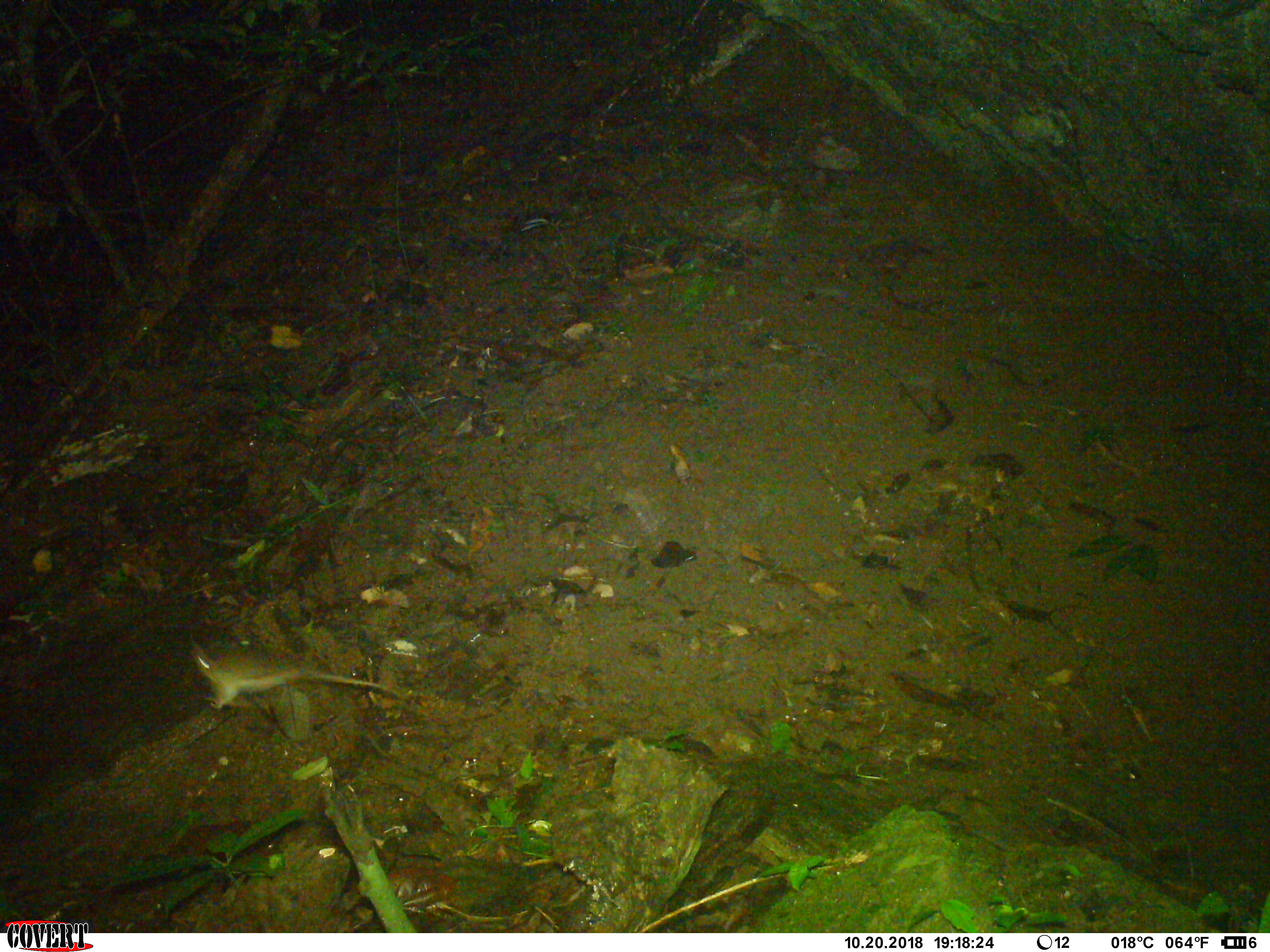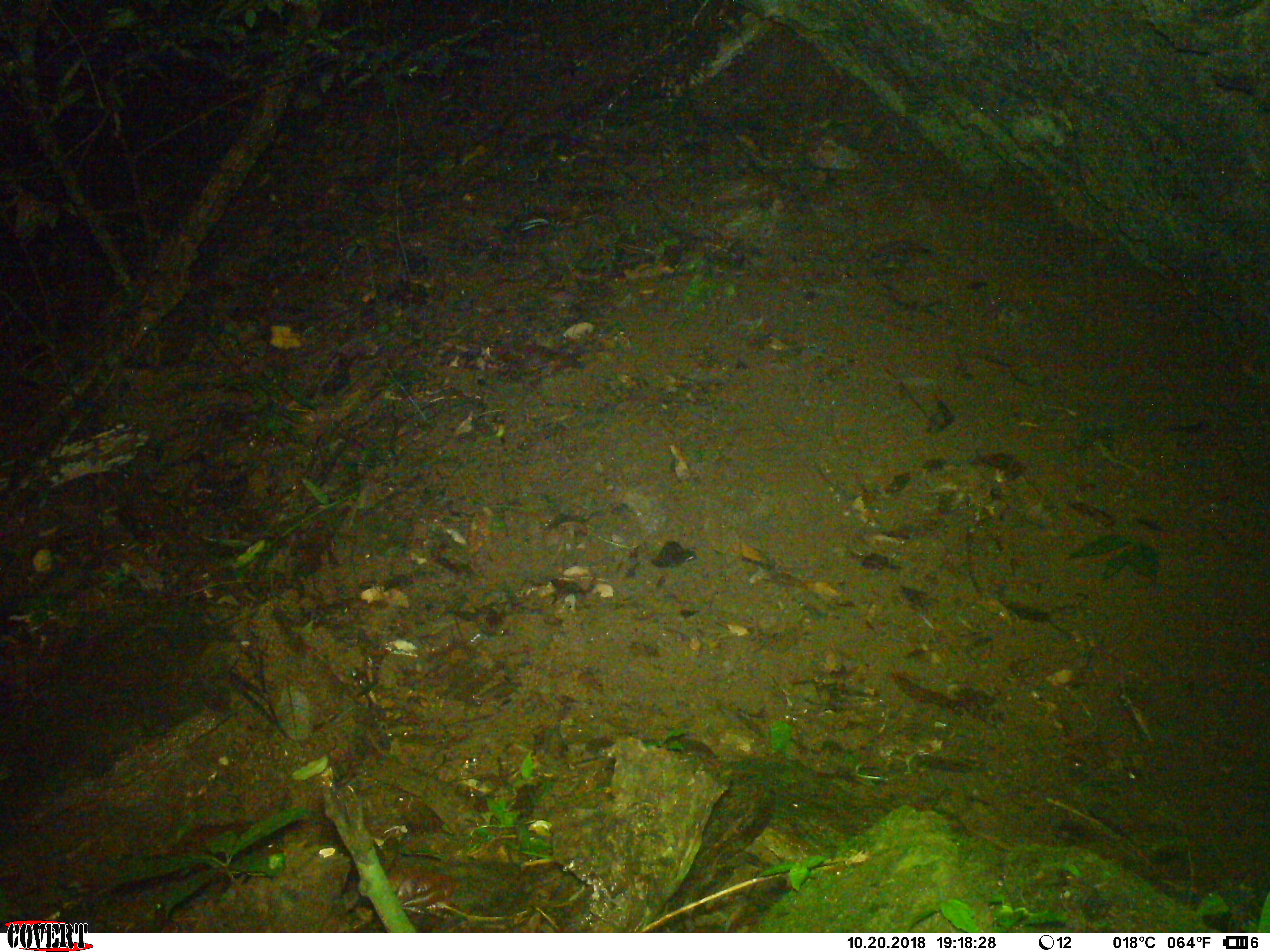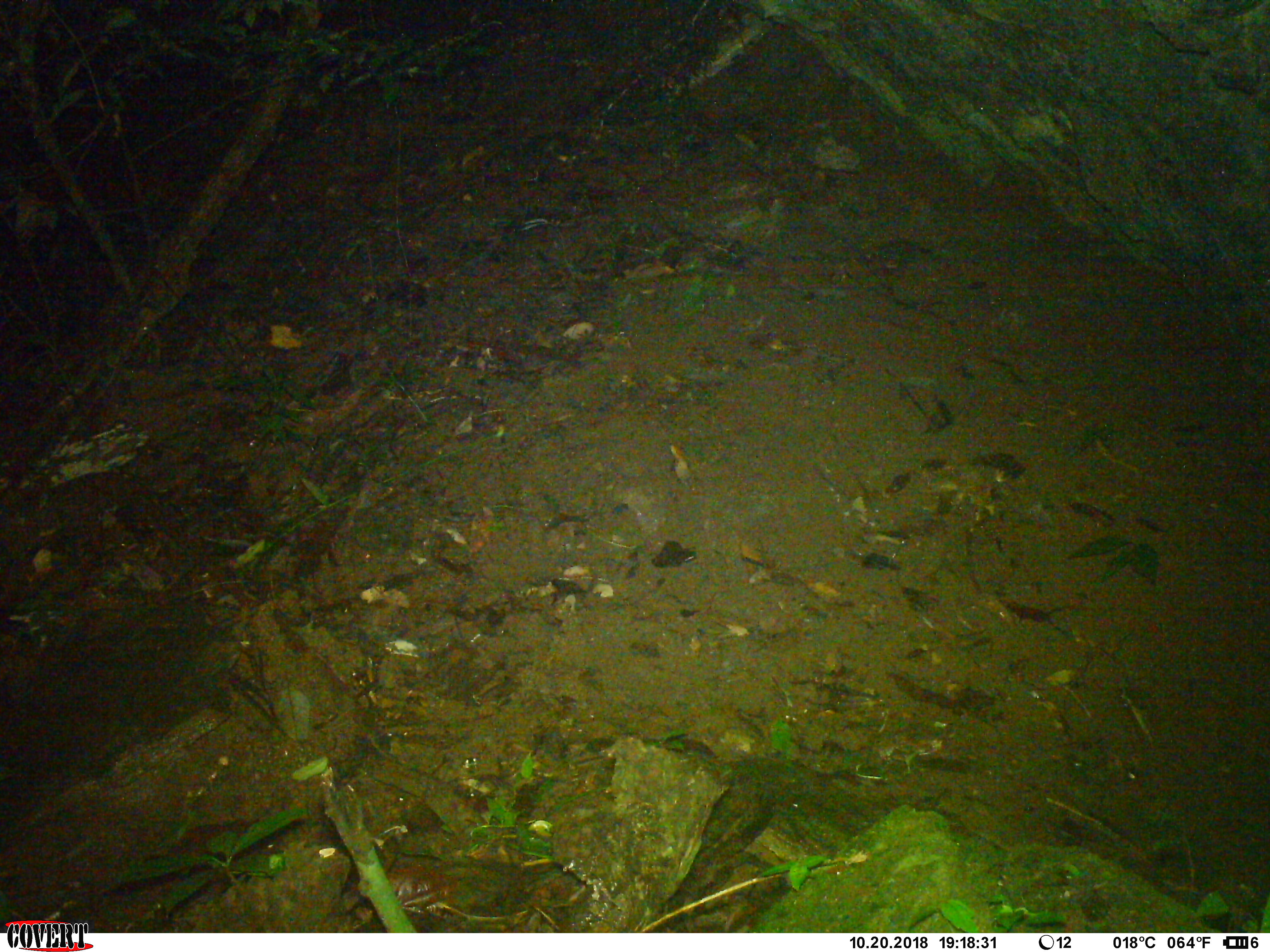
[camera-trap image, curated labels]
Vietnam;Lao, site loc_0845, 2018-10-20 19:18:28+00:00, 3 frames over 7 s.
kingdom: Animalia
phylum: Chordata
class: Mammalia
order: Rodentia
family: Muridae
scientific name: Muridae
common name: old-world mice and rats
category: unidentified murid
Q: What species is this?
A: Unidentified murid (old-world mice and rats) (Muridae).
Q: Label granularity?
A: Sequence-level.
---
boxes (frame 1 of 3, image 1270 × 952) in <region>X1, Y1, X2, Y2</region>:
unidentified murid: <region>189, 643, 408, 709</region>